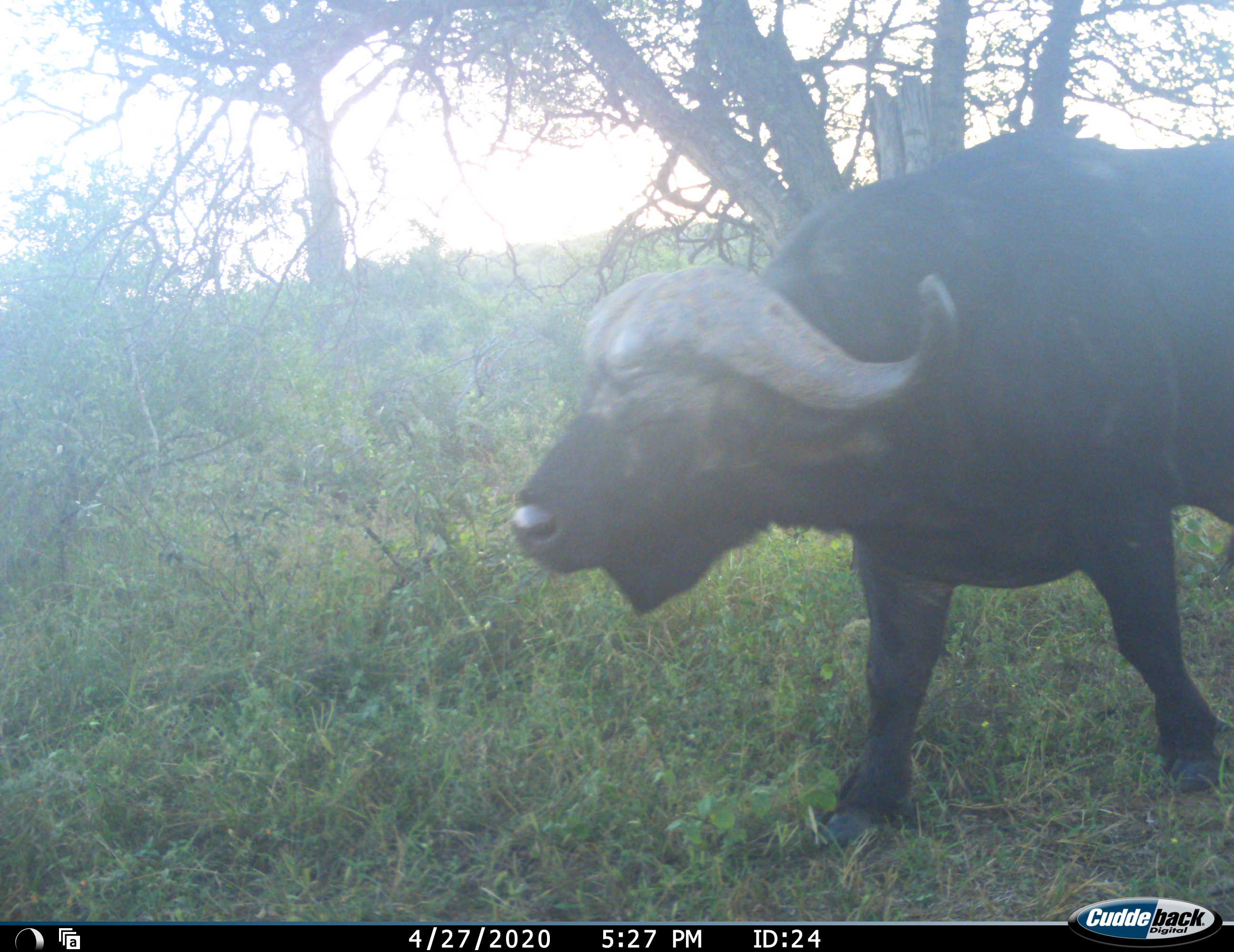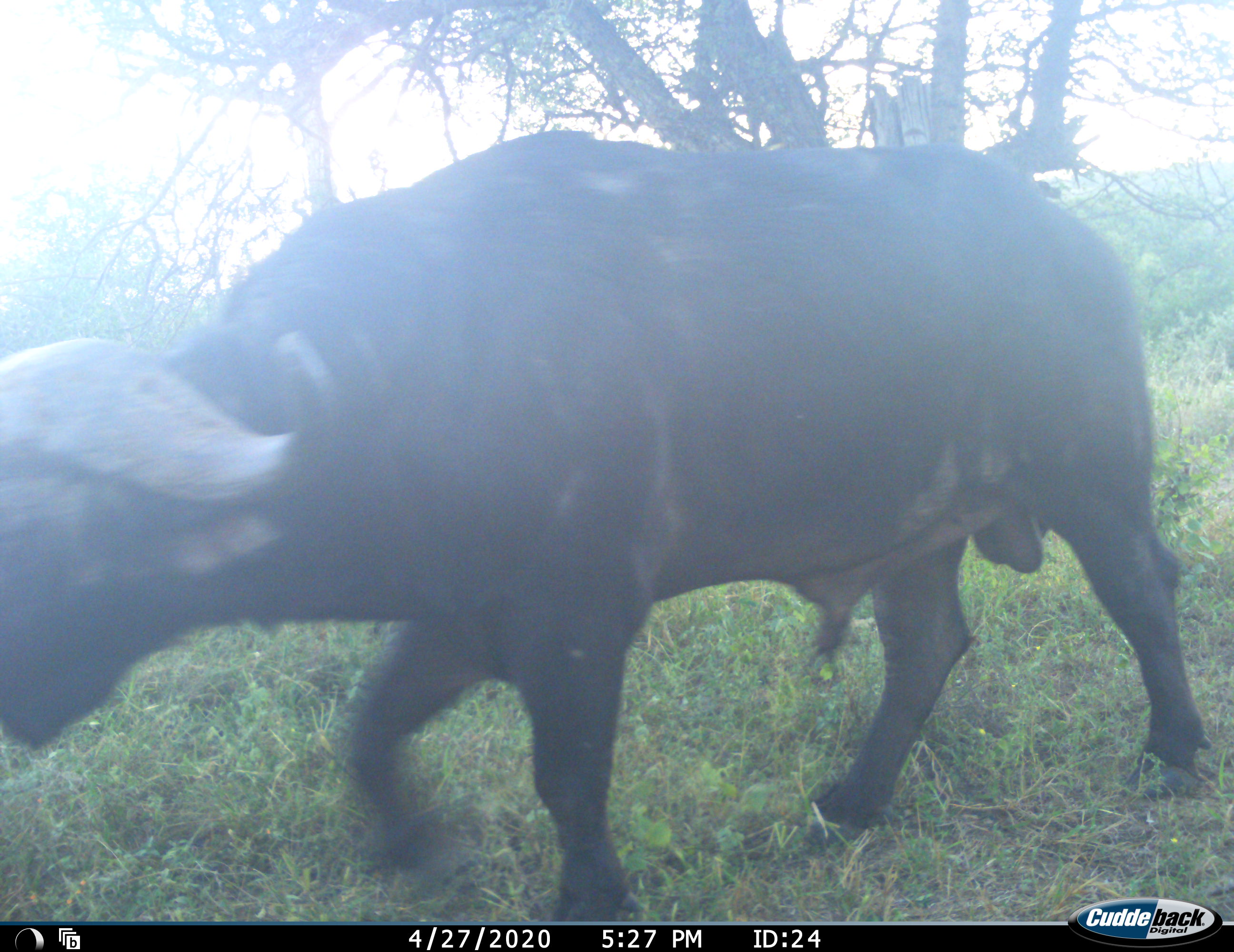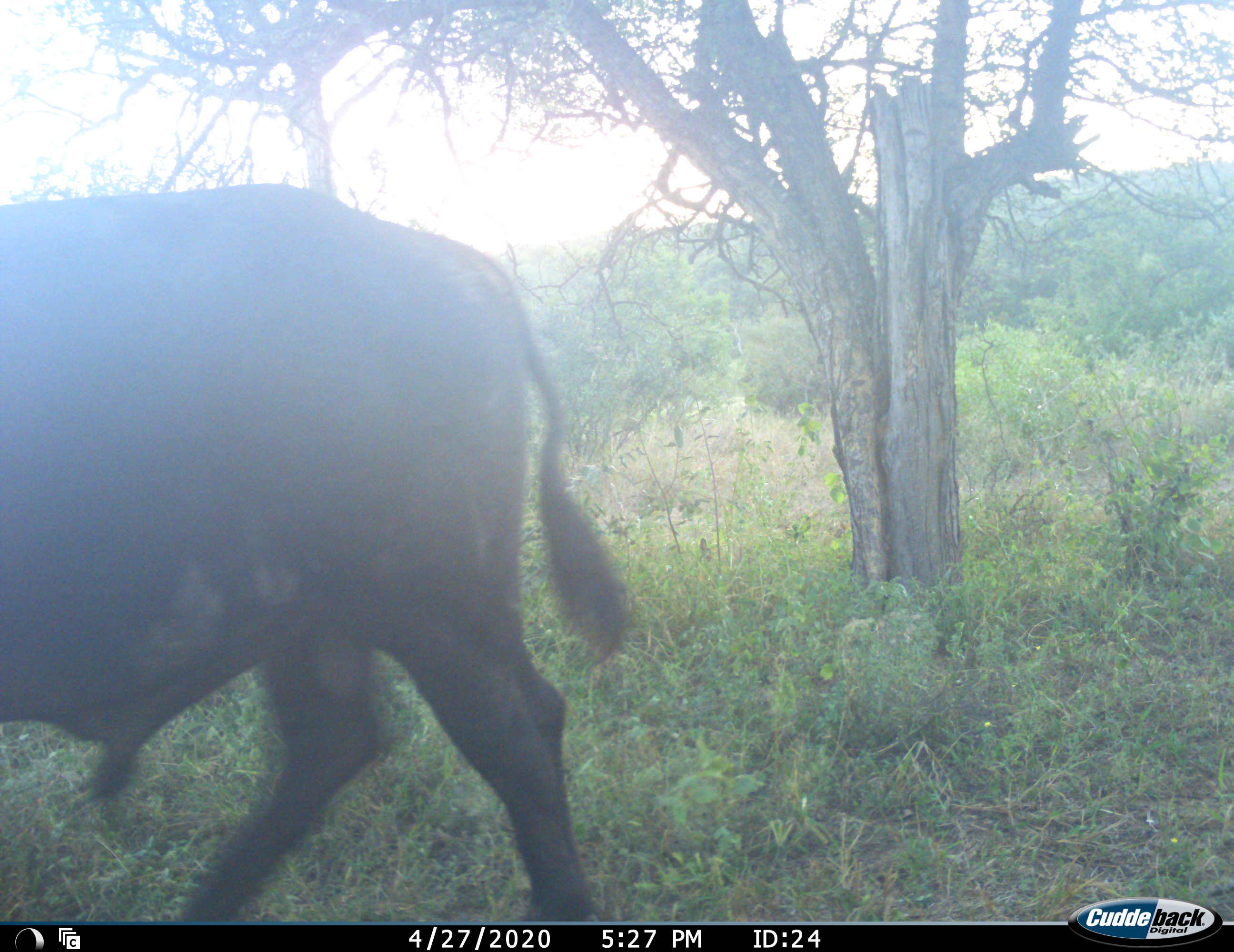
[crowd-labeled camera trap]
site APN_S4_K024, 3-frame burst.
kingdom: Animalia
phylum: Chordata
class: Mammalia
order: Artiodactyla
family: Bovidae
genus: Syncerus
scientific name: Syncerus caffer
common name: african buffalo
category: buffalo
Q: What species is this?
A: Buffalo (african buffalo) (Syncerus caffer).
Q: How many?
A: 1.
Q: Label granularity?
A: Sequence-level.